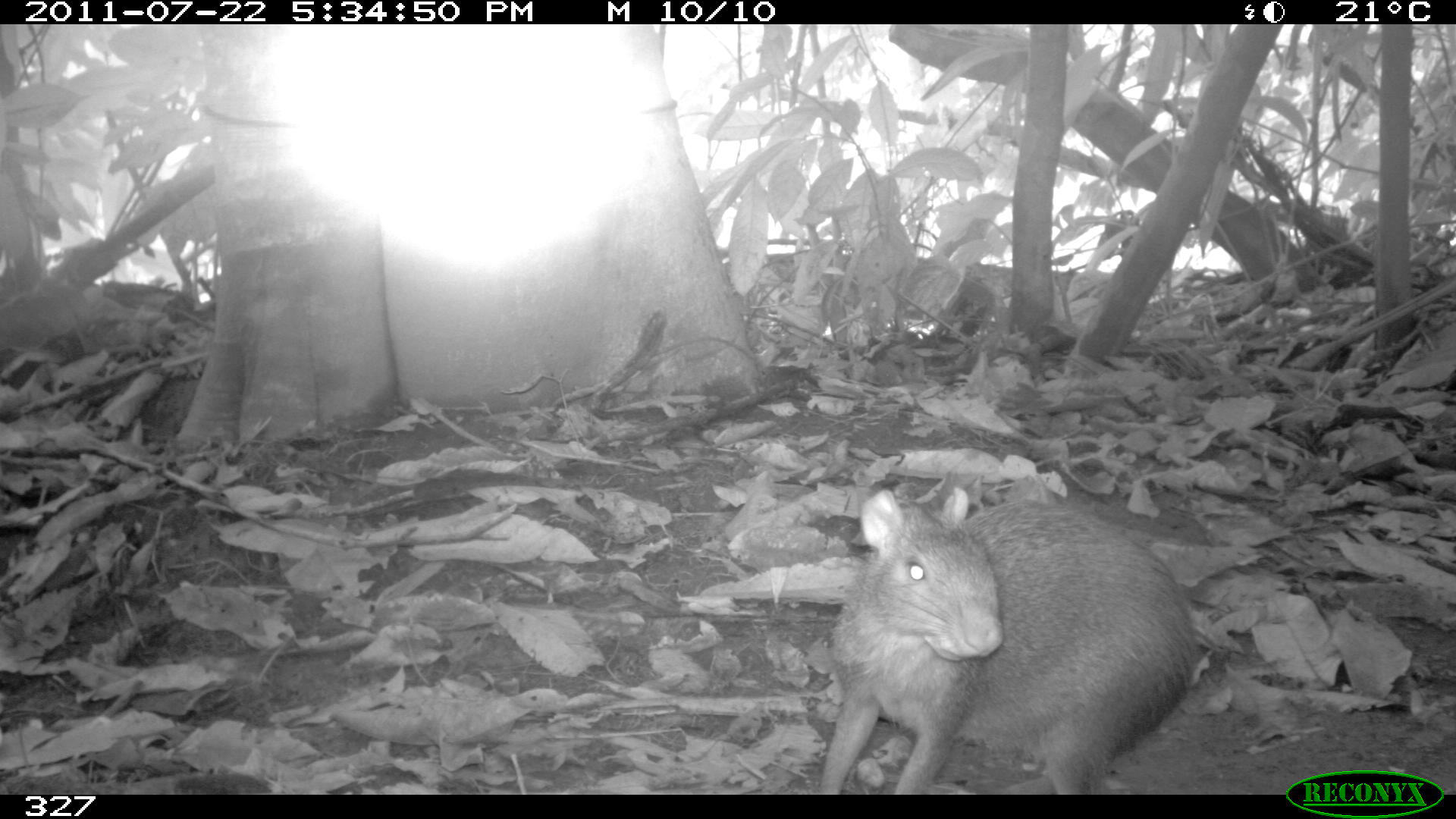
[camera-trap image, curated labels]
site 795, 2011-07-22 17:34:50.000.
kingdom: Animalia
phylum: Chordata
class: Mammalia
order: Rodentia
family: Dasyproctidae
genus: Dasyprocta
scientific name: Dasyprocta punctata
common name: central american agouti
Dasyprocta punctata (central american agouti).